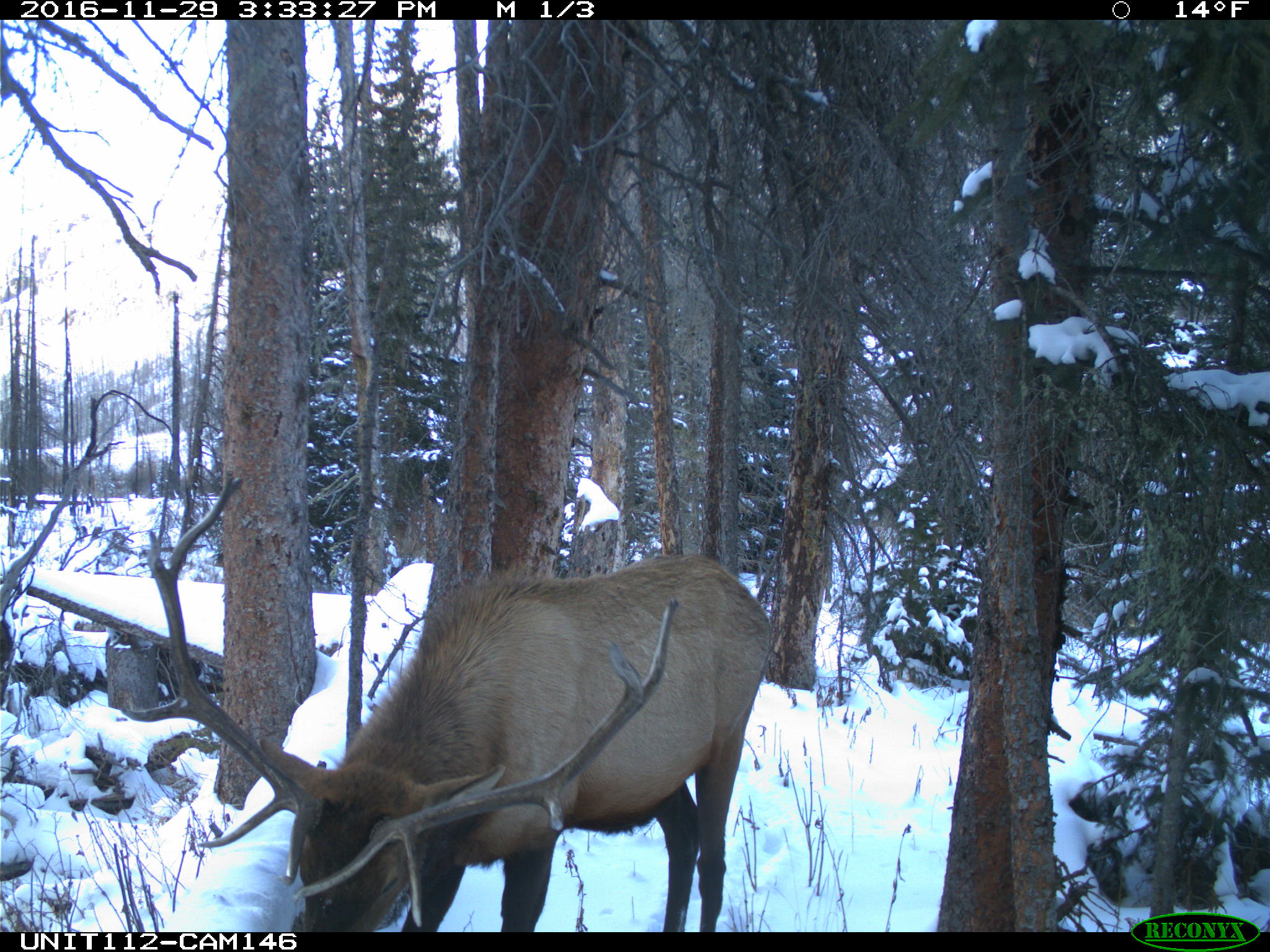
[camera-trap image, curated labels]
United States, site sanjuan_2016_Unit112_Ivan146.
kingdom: Animalia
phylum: Chordata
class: Mammalia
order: Artiodactyla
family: Cervidae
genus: Cervus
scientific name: Cervus elaphus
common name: red deer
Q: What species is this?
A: Cervus elaphus (red deer).